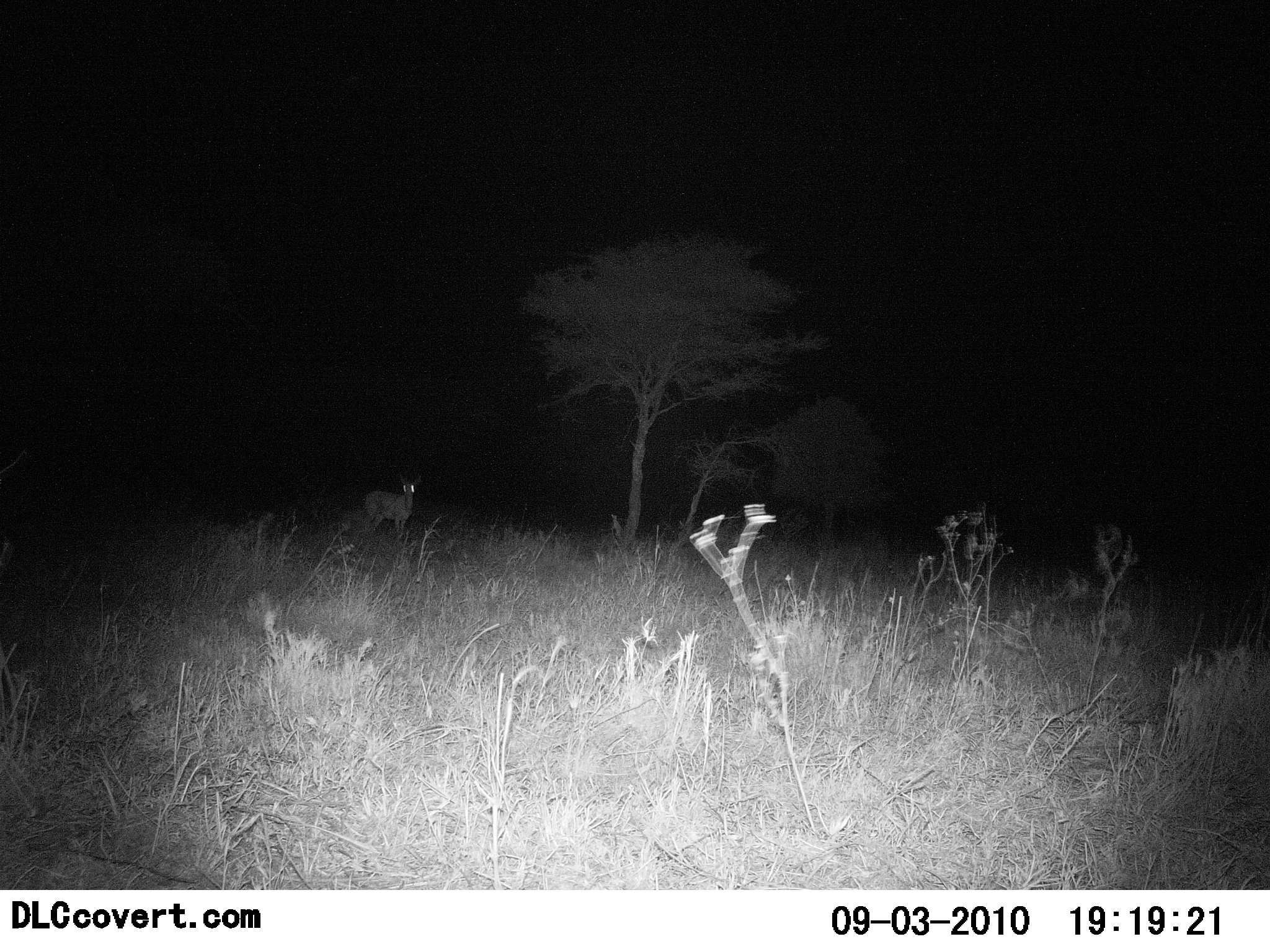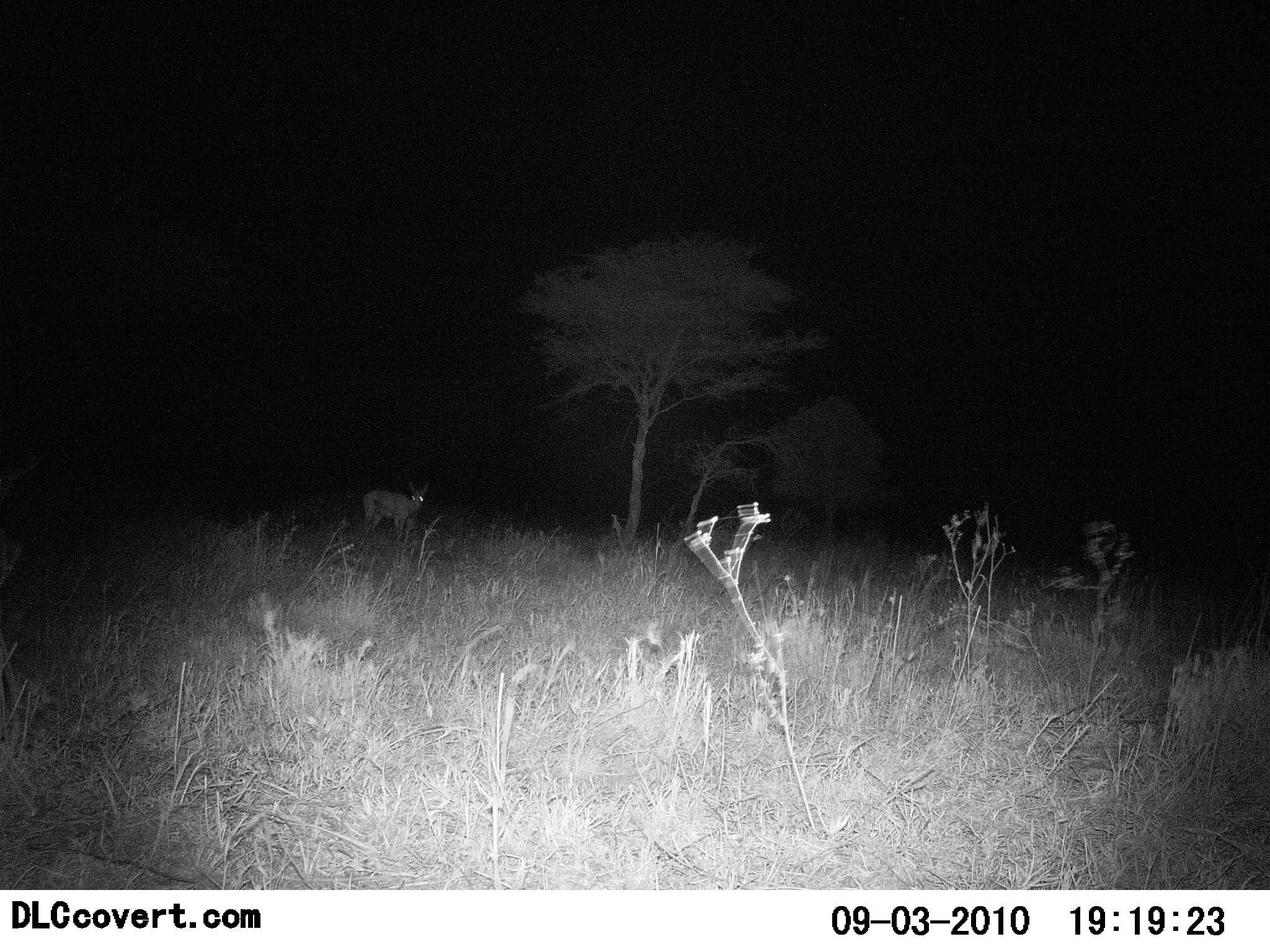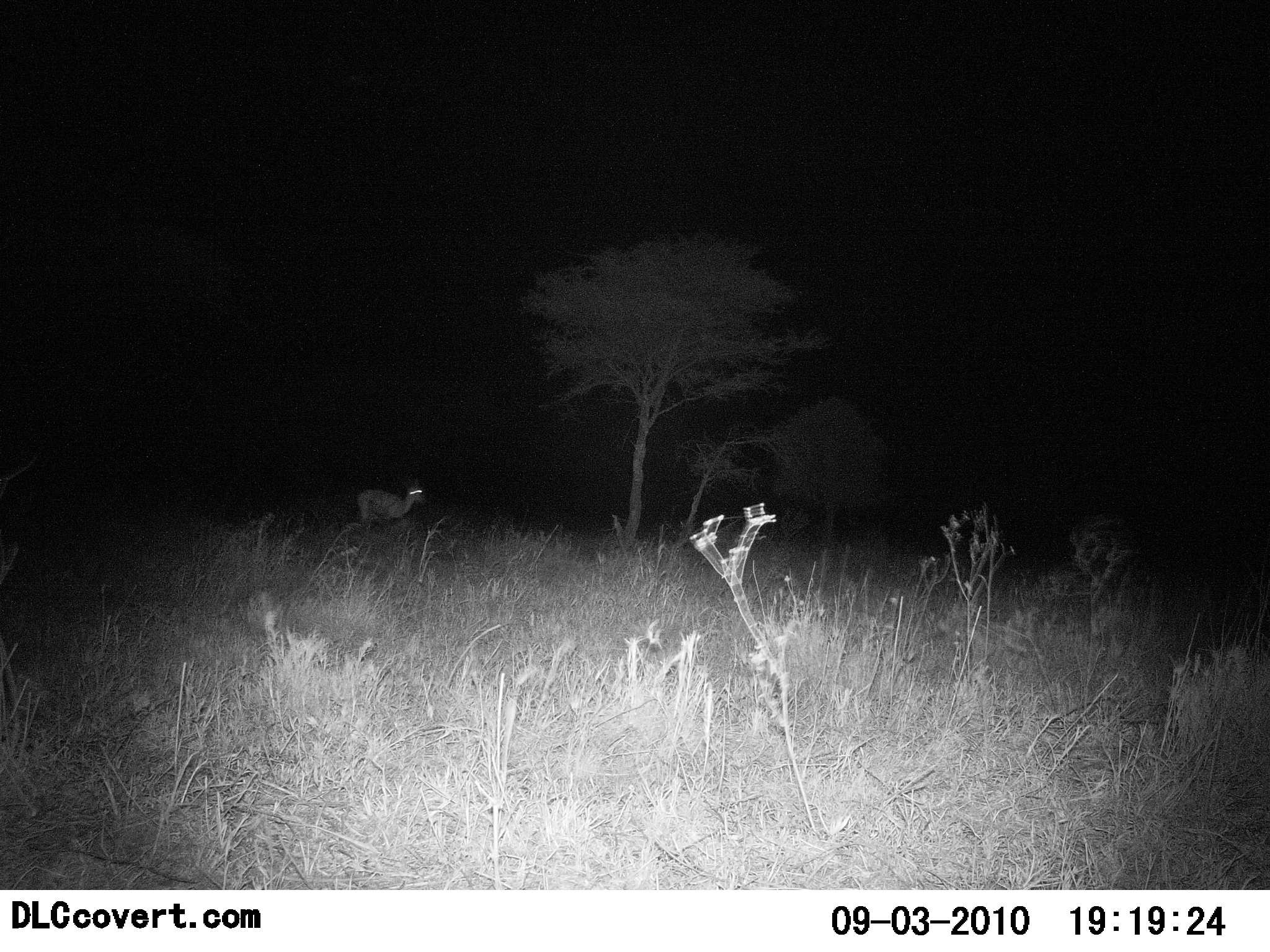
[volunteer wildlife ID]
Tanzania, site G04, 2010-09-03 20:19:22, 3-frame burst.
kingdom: Animalia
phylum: Chordata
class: Mammalia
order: Artiodactyla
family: Bovidae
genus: Madoqua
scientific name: Madoqua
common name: dikdik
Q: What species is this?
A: Dikdik (Madoqua).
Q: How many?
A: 1.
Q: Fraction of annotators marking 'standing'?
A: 100%.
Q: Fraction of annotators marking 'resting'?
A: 0%.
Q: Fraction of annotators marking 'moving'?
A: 0%.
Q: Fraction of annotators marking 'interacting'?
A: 0%.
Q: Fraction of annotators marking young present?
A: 0%.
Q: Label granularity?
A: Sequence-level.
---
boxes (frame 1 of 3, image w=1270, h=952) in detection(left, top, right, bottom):
animal: detection(356, 473, 423, 541)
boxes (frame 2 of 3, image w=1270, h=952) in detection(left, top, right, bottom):
animal: detection(357, 479, 431, 543)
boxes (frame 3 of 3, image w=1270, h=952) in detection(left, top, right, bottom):
animal: detection(353, 478, 426, 540)